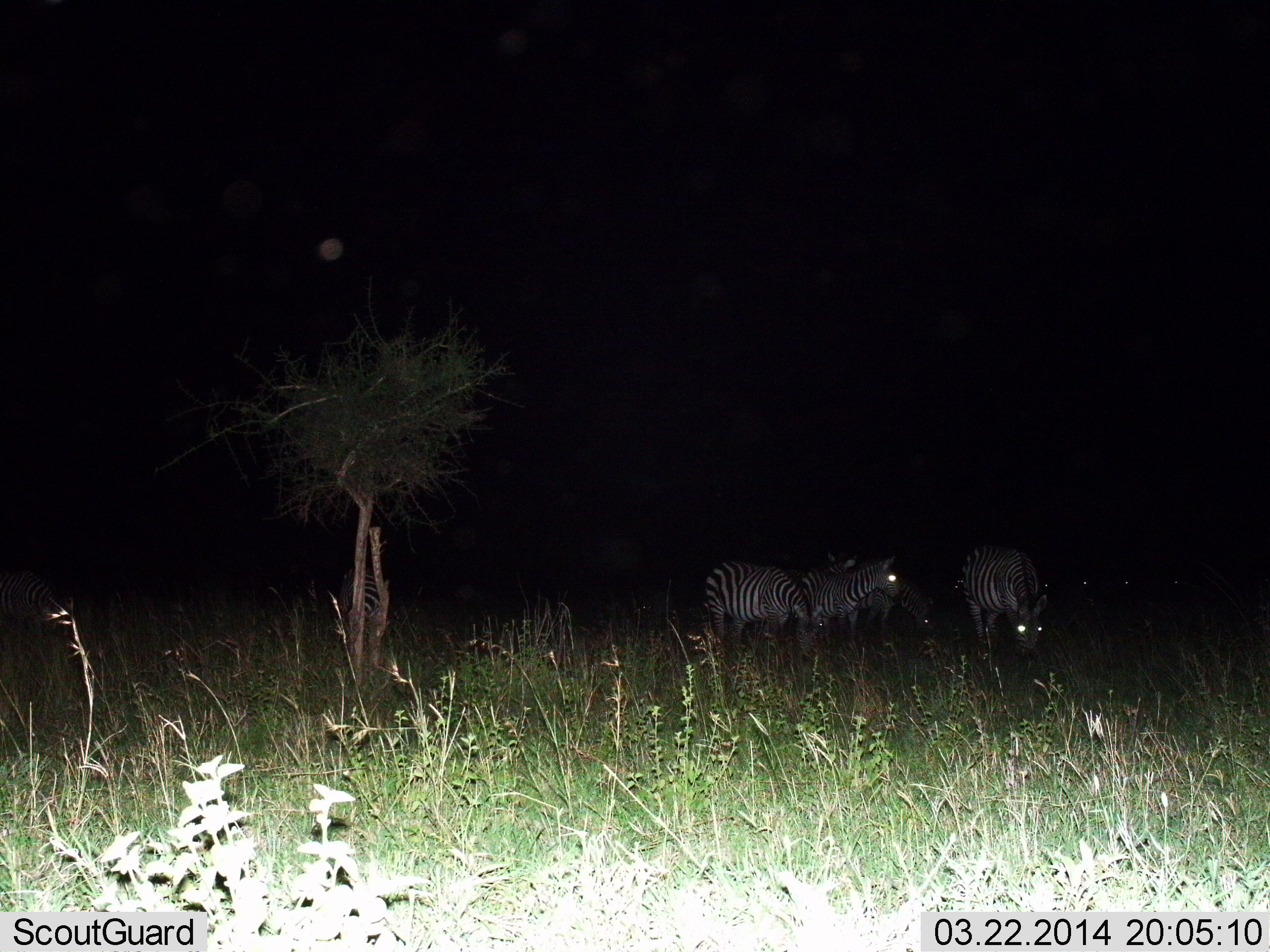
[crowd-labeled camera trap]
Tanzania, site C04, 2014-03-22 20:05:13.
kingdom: Animalia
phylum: Chordata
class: Mammalia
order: Perissodactyla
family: Equidae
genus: Equus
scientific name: Equus quagga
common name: plains zebra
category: zebra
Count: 4.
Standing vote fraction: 70%.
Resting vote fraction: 0%.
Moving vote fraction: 0%.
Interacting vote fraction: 0%.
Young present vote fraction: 0%.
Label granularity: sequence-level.